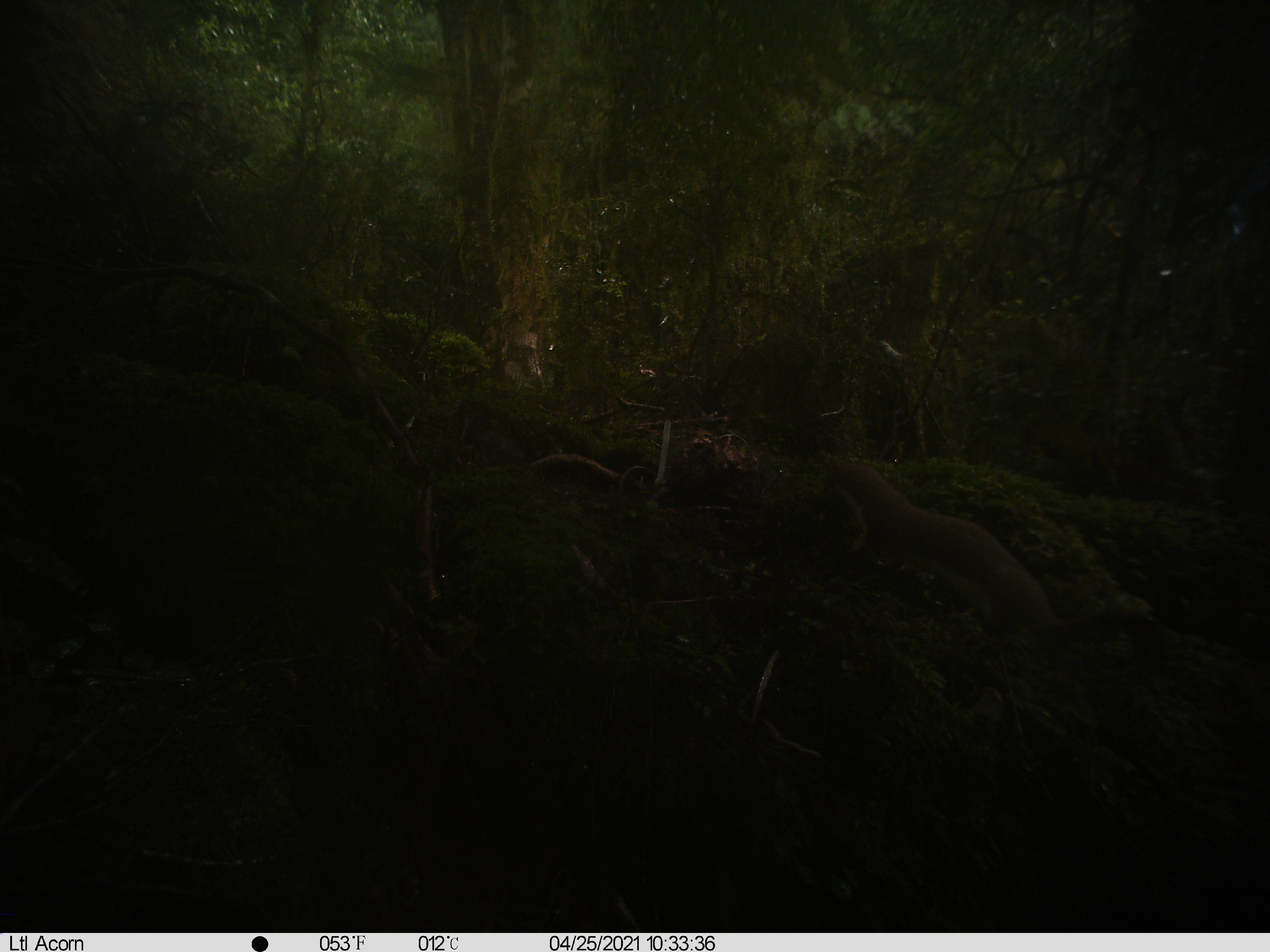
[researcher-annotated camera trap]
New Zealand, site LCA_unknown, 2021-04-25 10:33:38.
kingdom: Animalia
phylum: Chordata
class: Mammalia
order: Carnivora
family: Mustelidae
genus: Mustela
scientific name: Mustela erminea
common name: stoat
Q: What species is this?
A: Stoat (Mustela erminea).